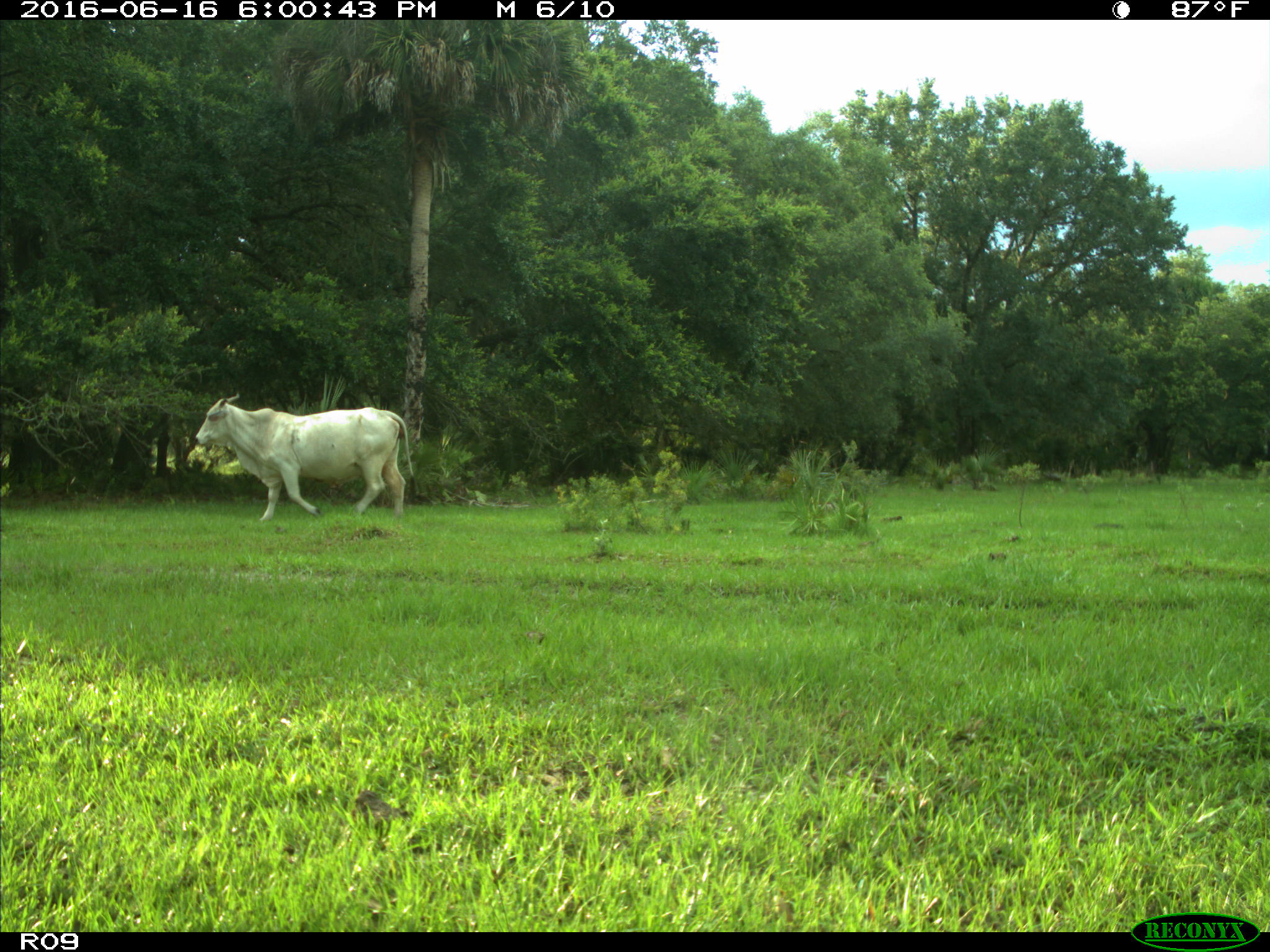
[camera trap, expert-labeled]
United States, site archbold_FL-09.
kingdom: Animalia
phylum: Chordata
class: Mammalia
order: Artiodactyla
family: Bovidae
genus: Bos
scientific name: Bos taurus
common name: domestic cow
Bos taurus (domestic cow).